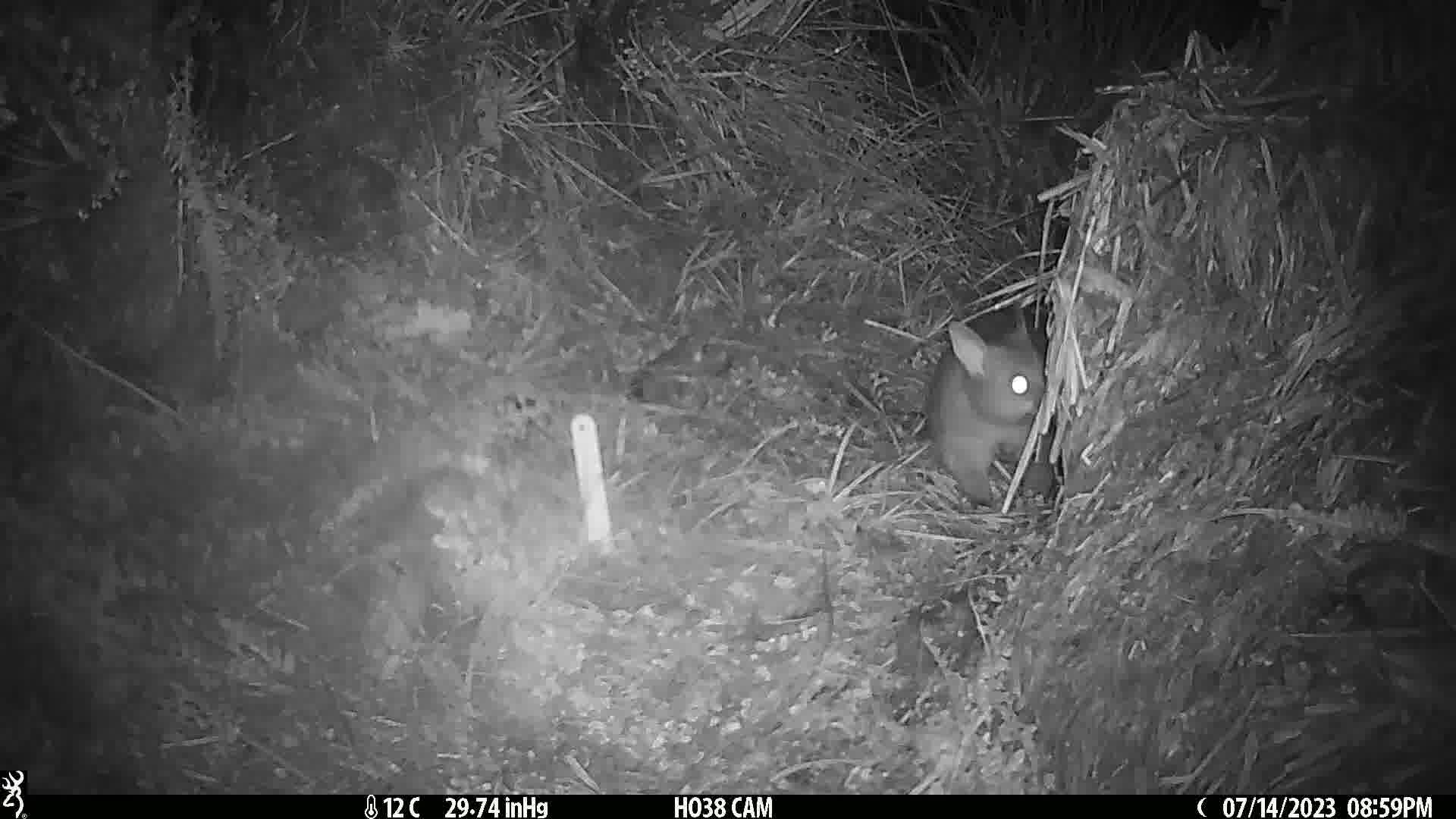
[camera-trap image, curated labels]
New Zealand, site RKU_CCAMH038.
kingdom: Animalia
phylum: Chordata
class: Mammalia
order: Diprotodontia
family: Phalangeridae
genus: Trichosurus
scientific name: Trichosurus vulpecula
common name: common brushtail possum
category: possum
Possum (common brushtail possum) (Trichosurus vulpecula).